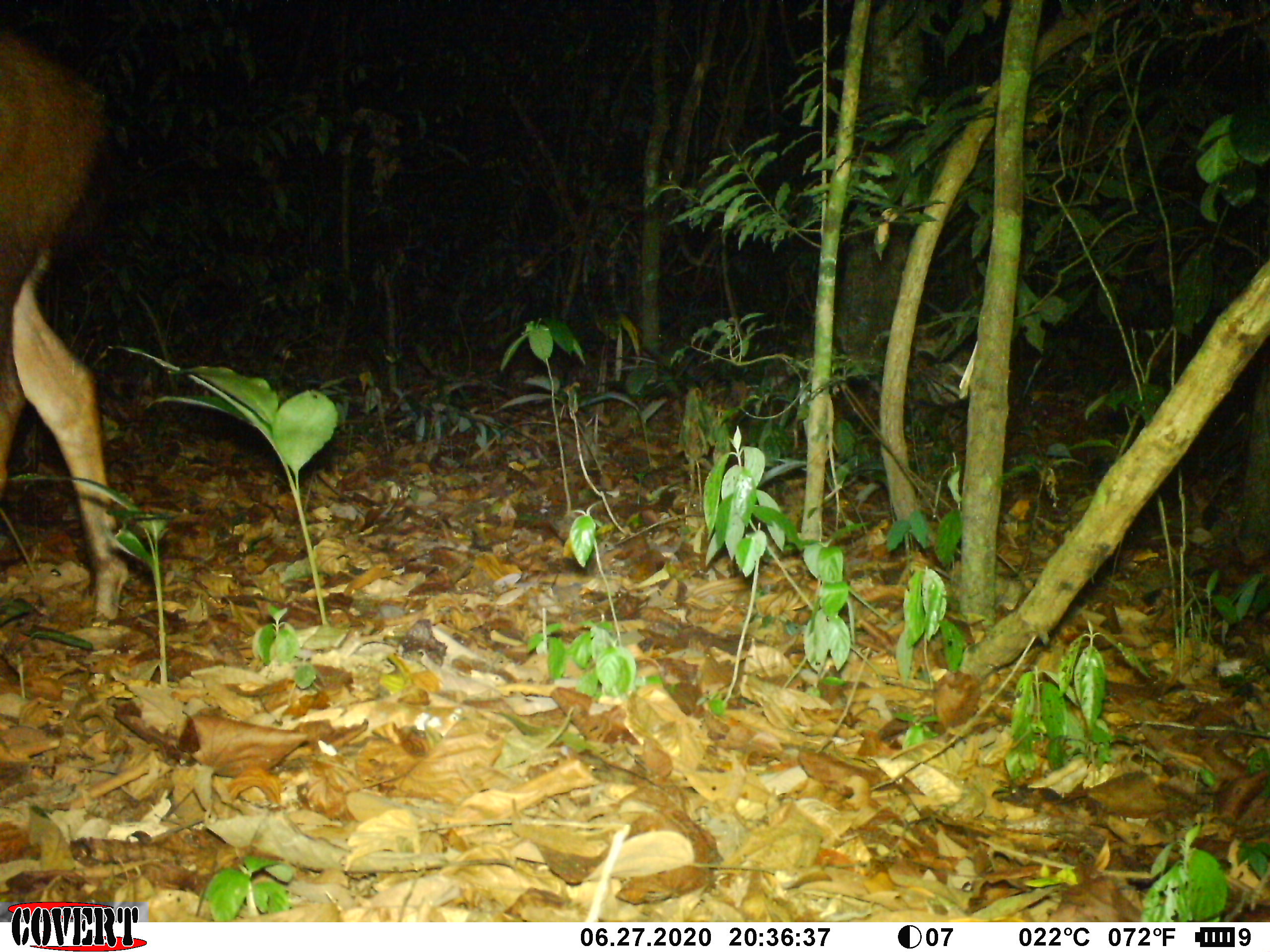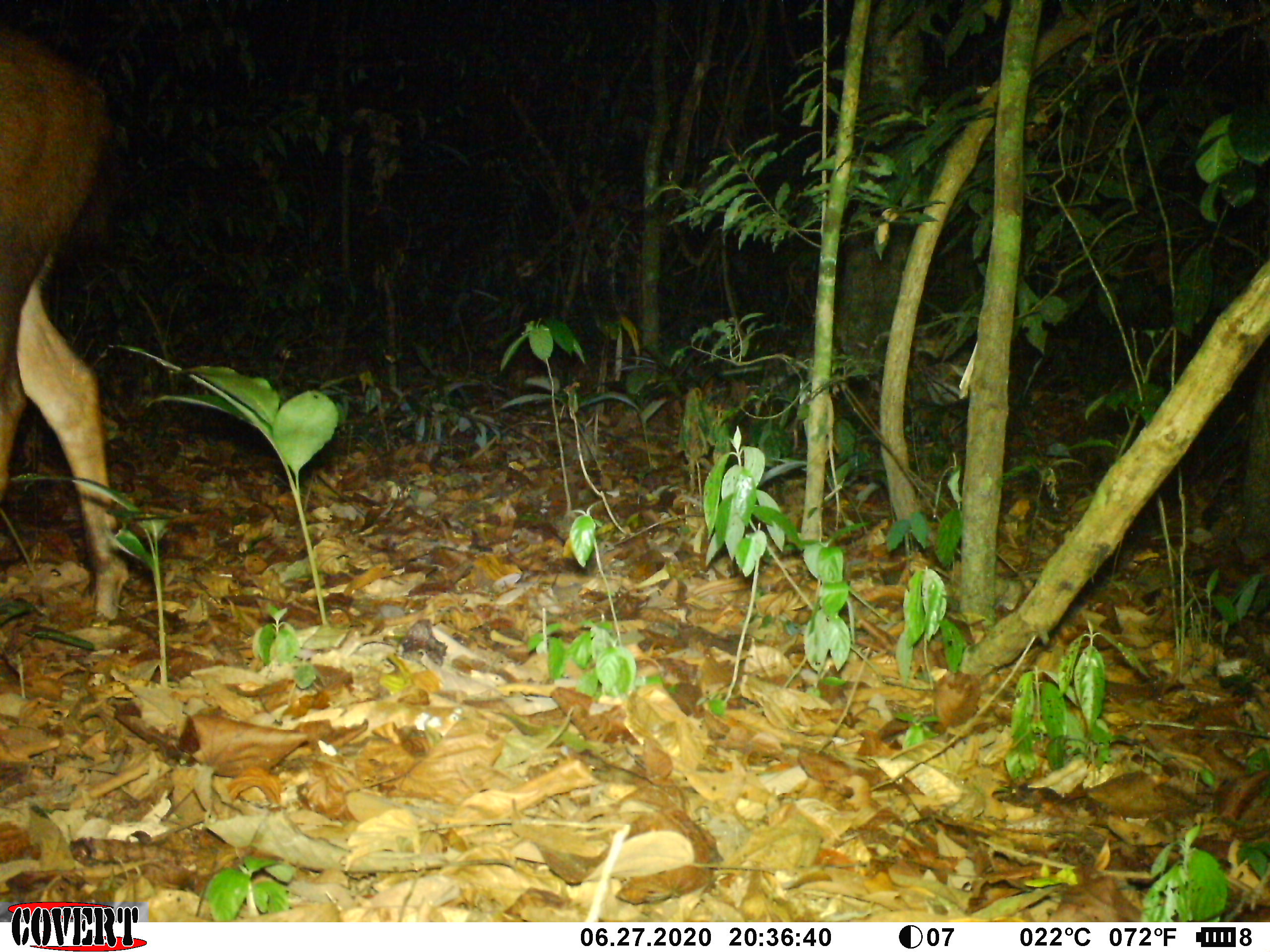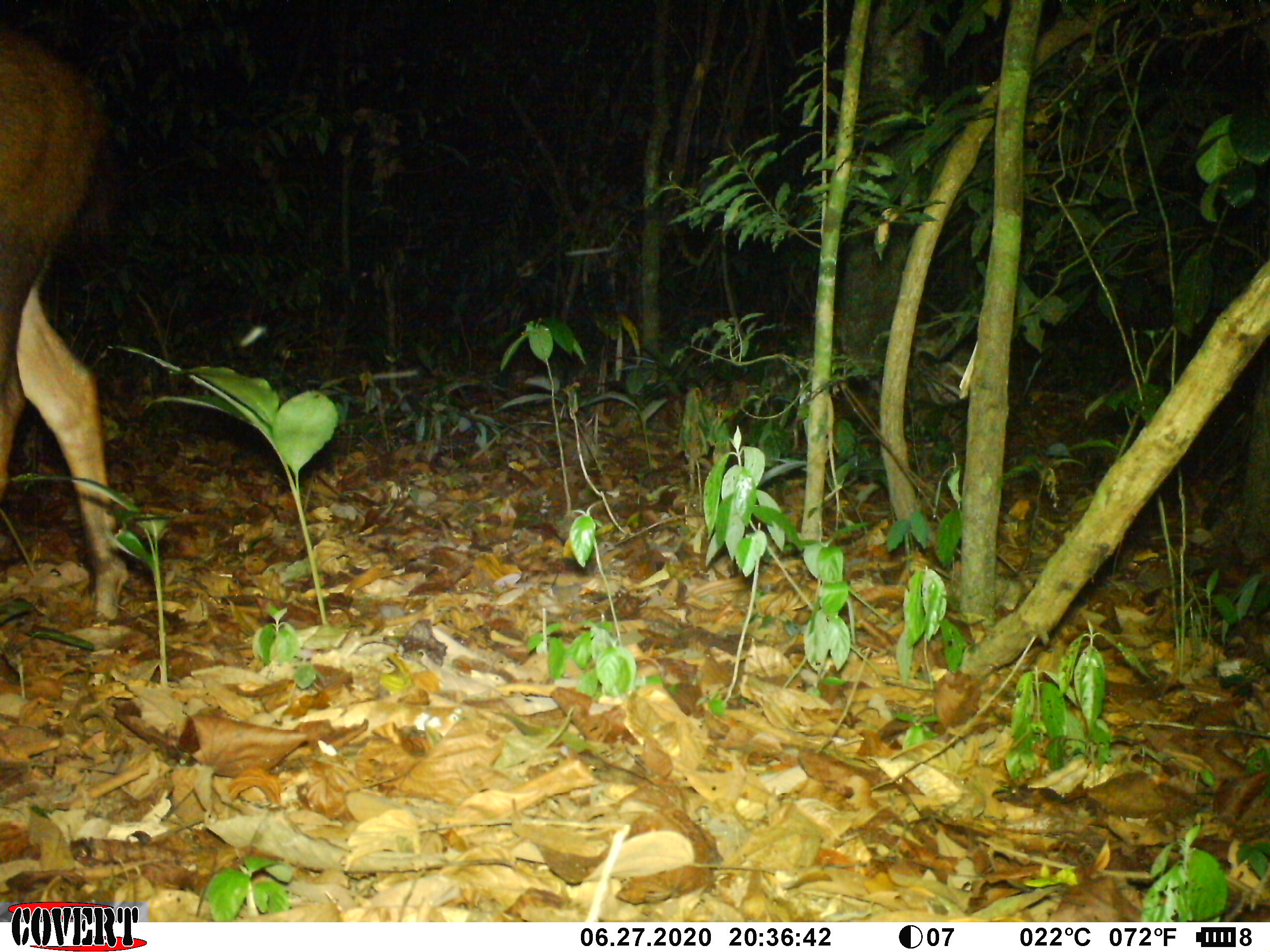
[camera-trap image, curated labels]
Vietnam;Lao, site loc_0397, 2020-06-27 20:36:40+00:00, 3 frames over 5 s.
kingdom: Animalia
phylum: Chordata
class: Mammalia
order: Artiodactyla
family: Cervidae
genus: Rusa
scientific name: Rusa unicolor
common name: sambar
Sambar (Rusa unicolor). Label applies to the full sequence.